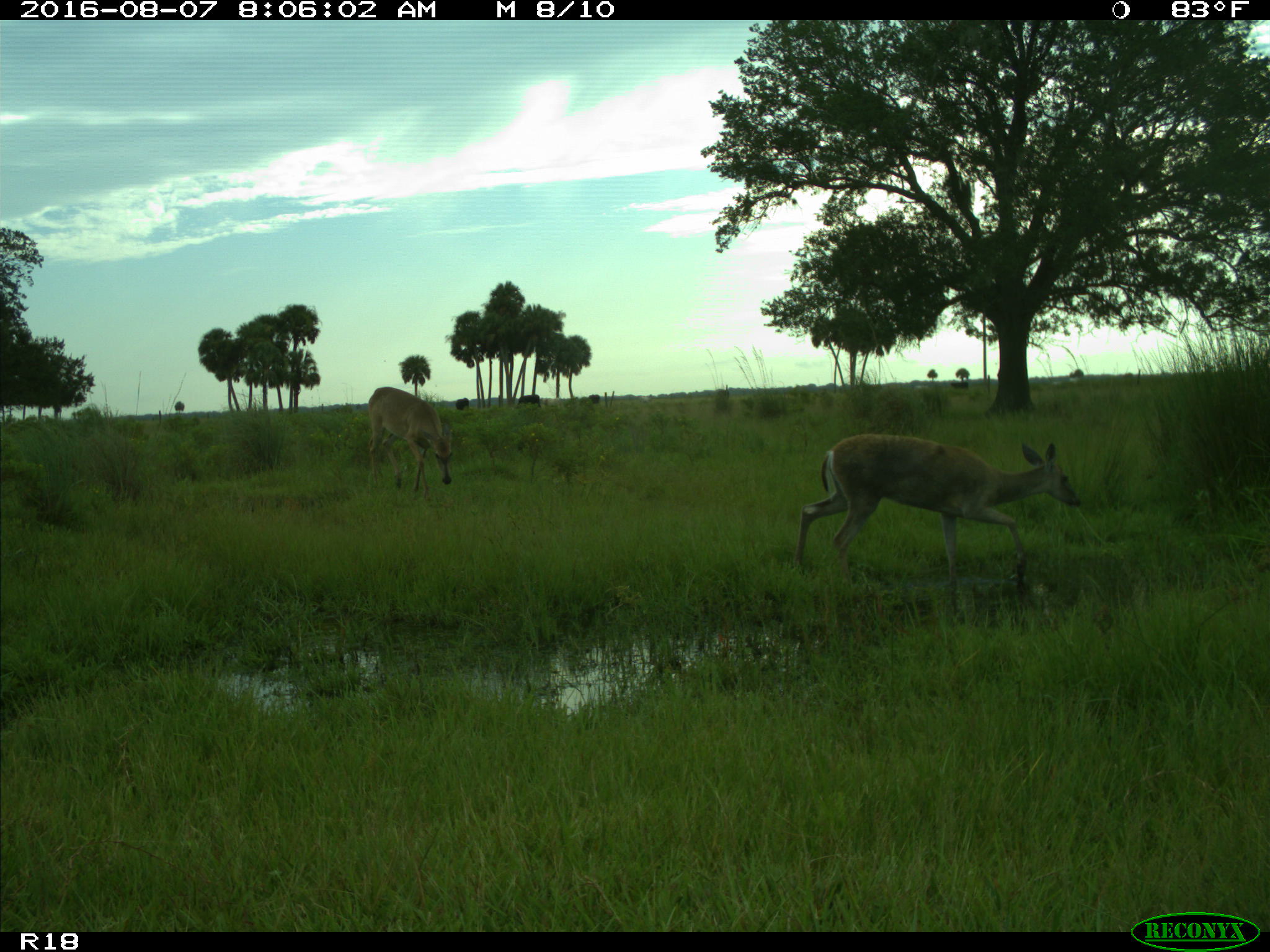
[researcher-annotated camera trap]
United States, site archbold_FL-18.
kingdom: Animalia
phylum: Chordata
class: Mammalia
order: Artiodactyla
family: Bovidae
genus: Bos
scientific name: Bos taurus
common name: domestic cow